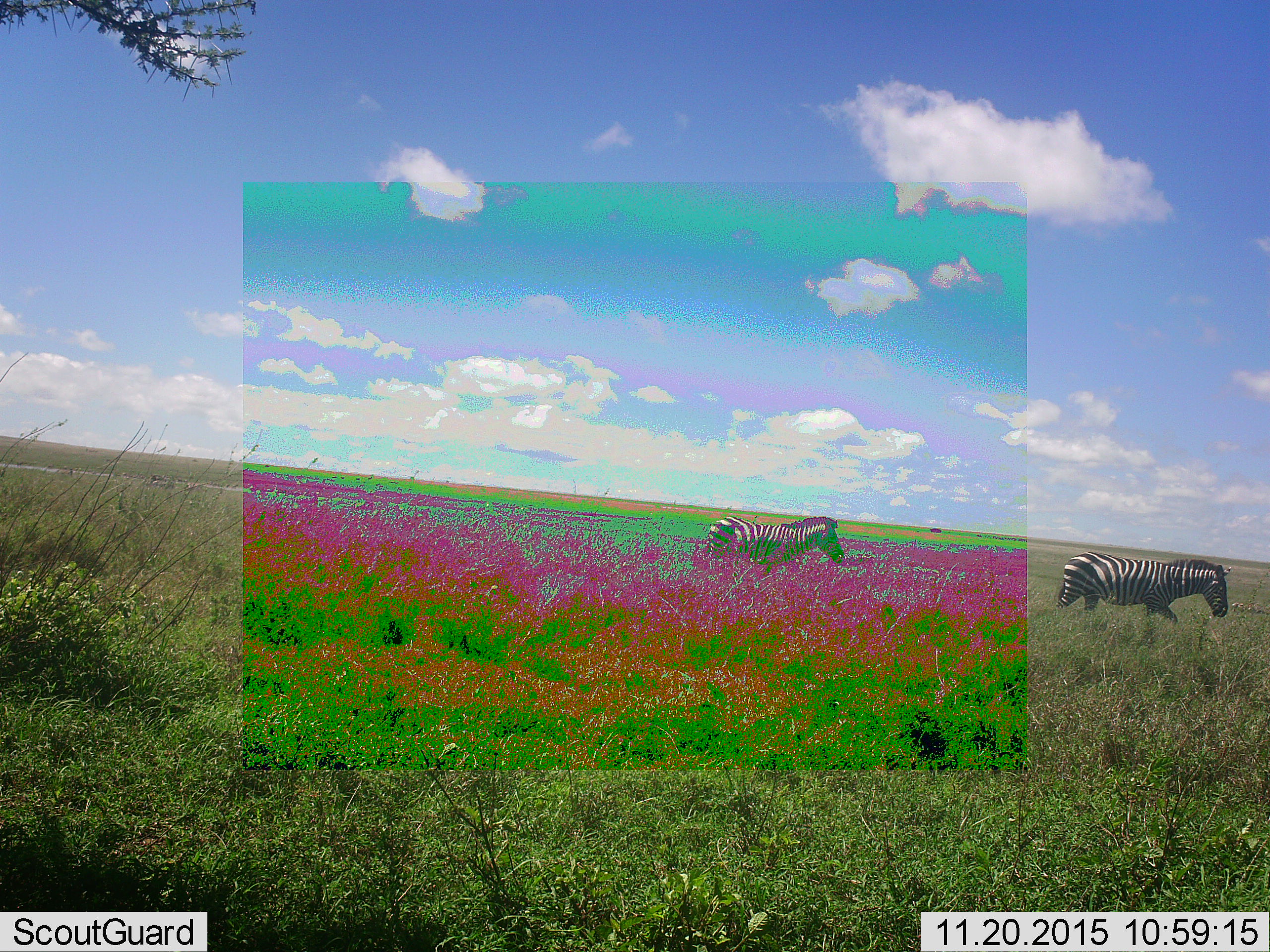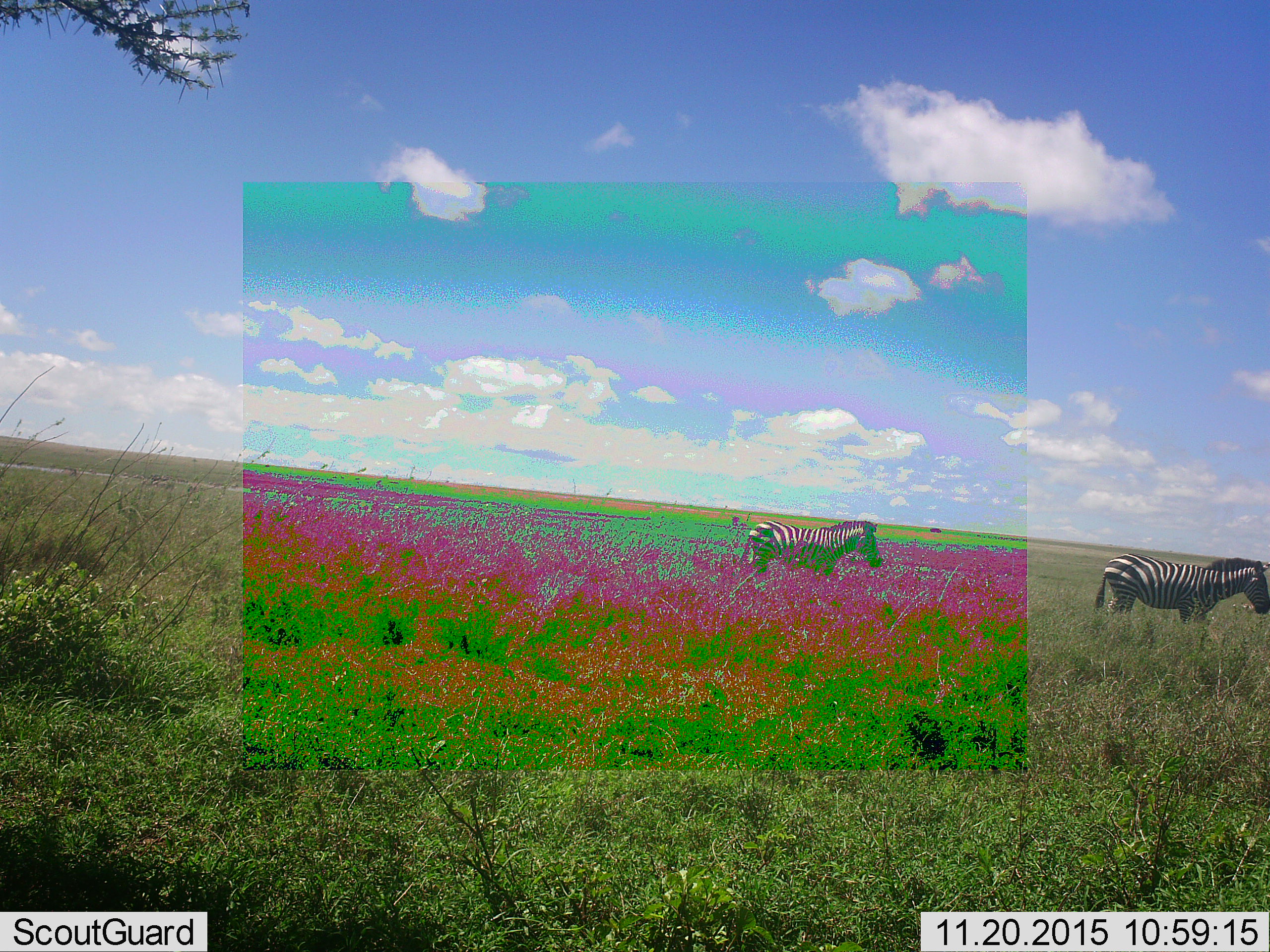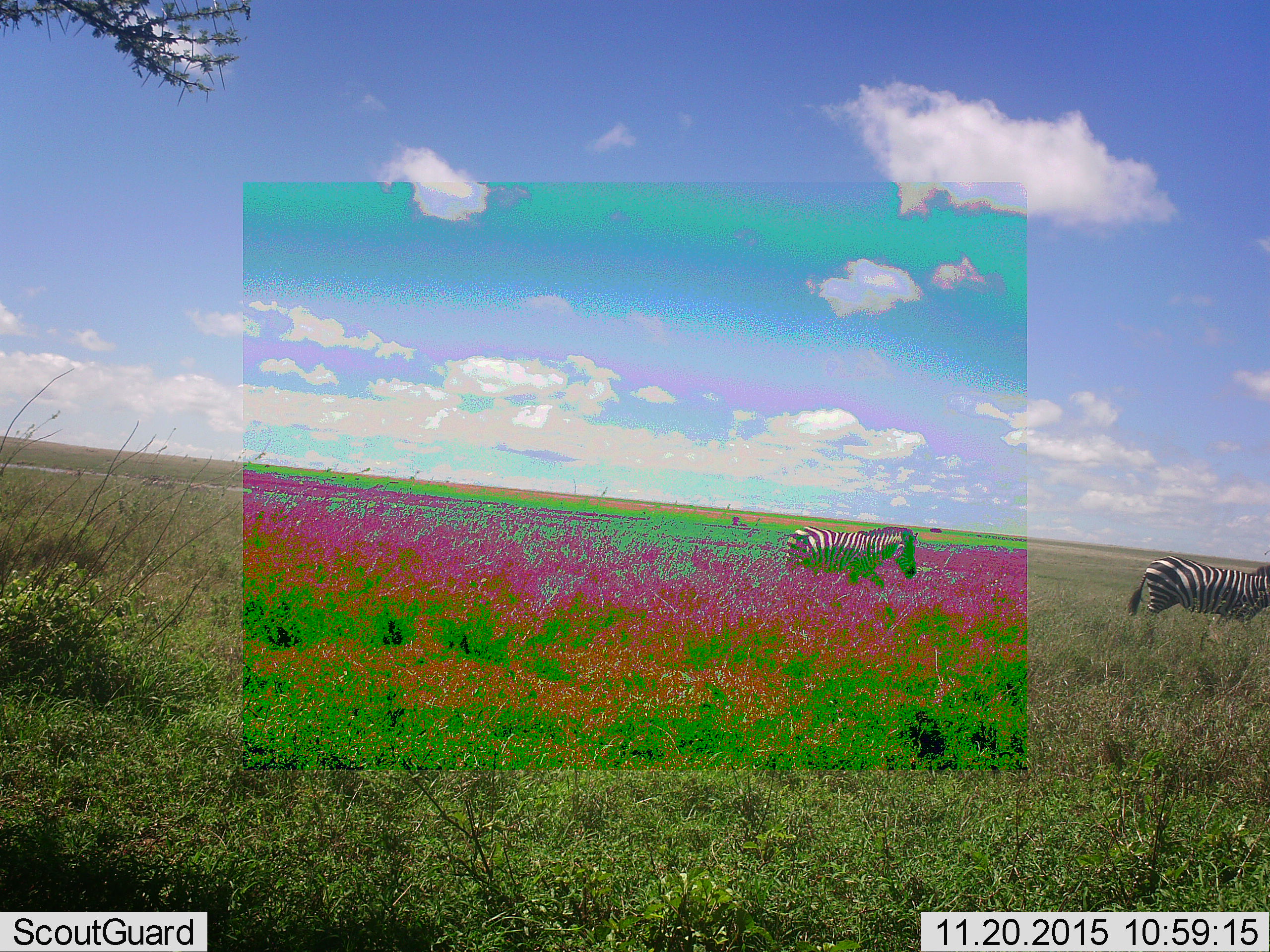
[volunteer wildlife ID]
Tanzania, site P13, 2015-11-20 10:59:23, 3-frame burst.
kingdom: Animalia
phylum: Chordata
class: Mammalia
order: Perissodactyla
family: Equidae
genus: Equus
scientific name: Equus quagga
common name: plains zebra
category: zebra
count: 2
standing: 10%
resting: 0%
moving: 100%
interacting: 0%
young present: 10%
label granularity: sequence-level